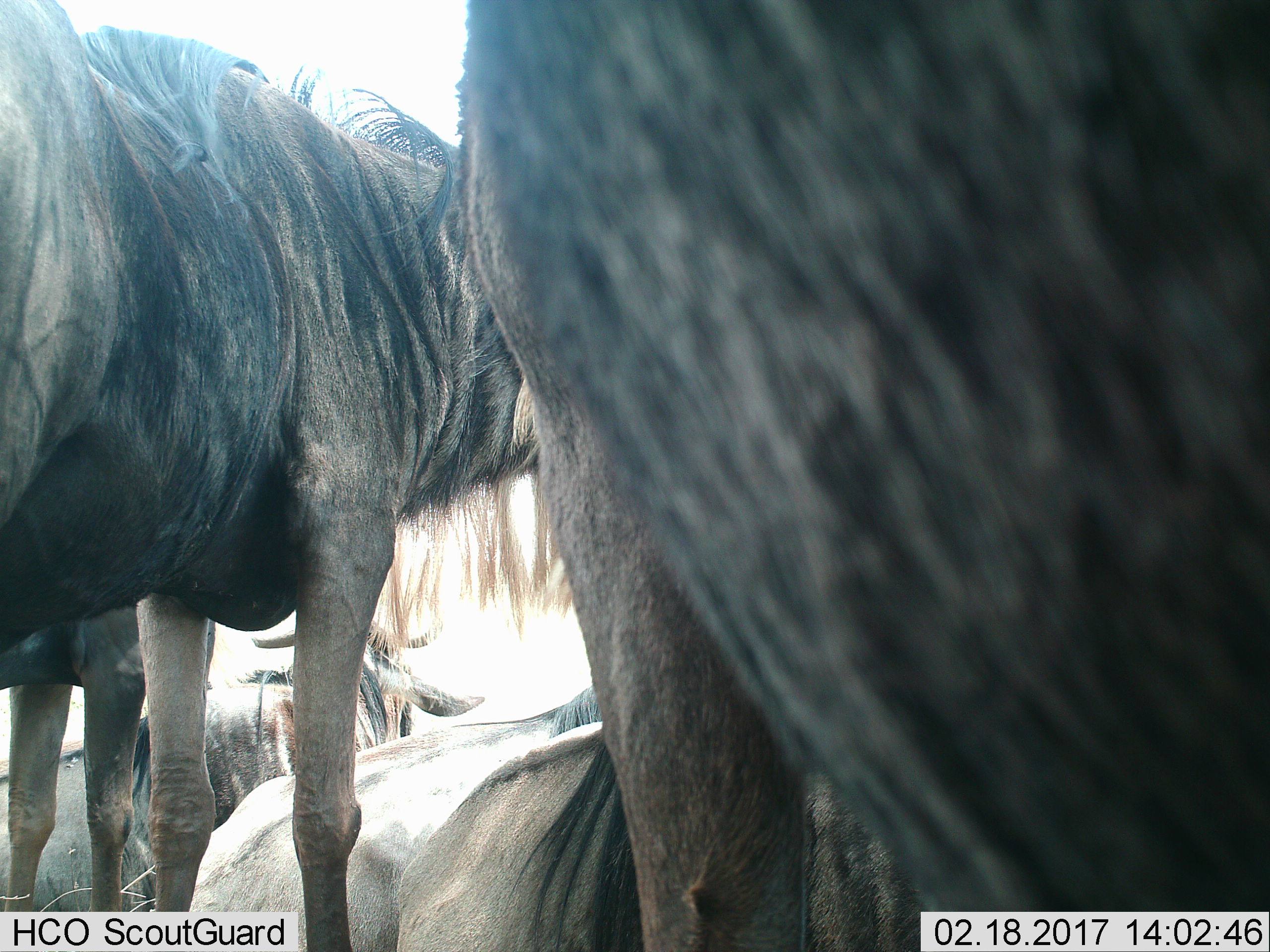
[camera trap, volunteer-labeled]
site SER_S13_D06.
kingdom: Animalia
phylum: Chordata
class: Mammalia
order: Artiodactyla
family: Bovidae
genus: Connochaetes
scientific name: Connochaetes taurinus taurinus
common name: blue wildebeest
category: wildebeestblue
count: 5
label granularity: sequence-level